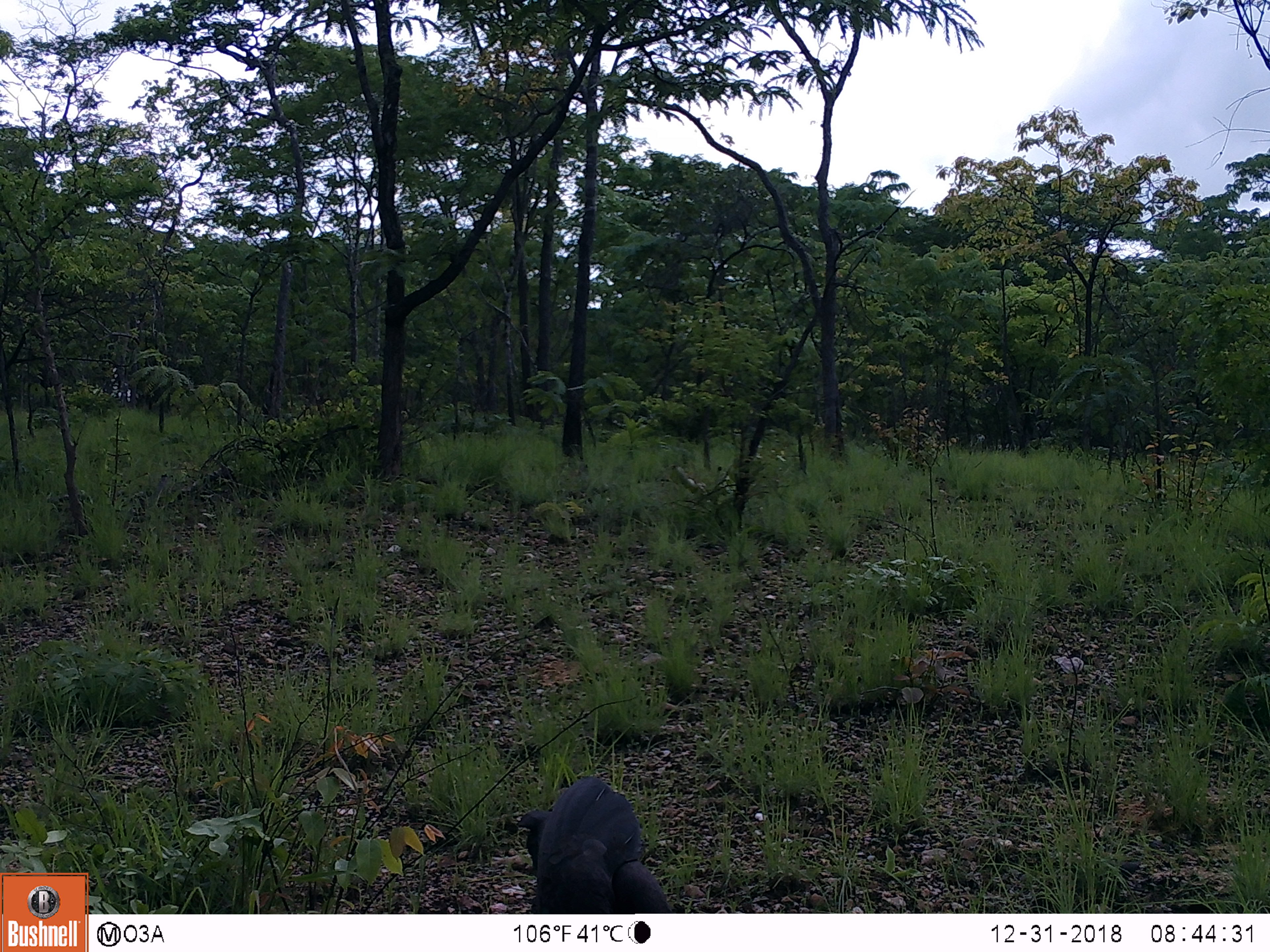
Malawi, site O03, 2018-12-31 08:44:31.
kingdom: Animalia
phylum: Chordata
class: Aves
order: Bucerotiformes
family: Bucorvidae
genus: Bucorvus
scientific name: Bucorvus leadbeateri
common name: southern ground hornbill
Southern ground hornbill (Bucorvus leadbeateri), count 1.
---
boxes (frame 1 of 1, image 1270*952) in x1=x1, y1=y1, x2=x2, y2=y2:
southern ground hornbill: x1=498, y1=774, x2=677, y2=911